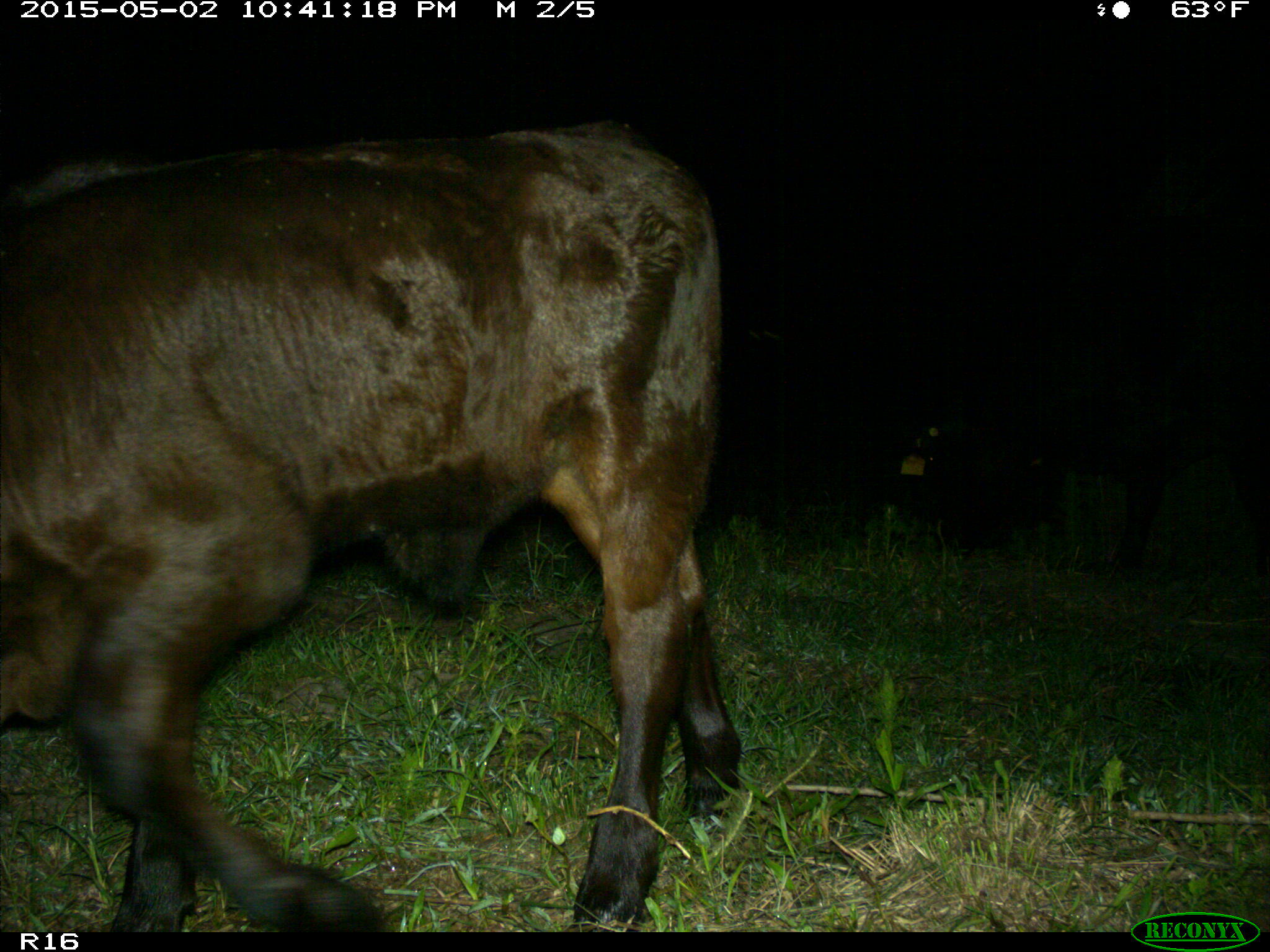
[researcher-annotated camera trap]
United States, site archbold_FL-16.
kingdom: Animalia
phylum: Chordata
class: Mammalia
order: Artiodactyla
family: Bovidae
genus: Bos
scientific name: Bos taurus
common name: domestic cow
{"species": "Bos taurus (domestic cow)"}